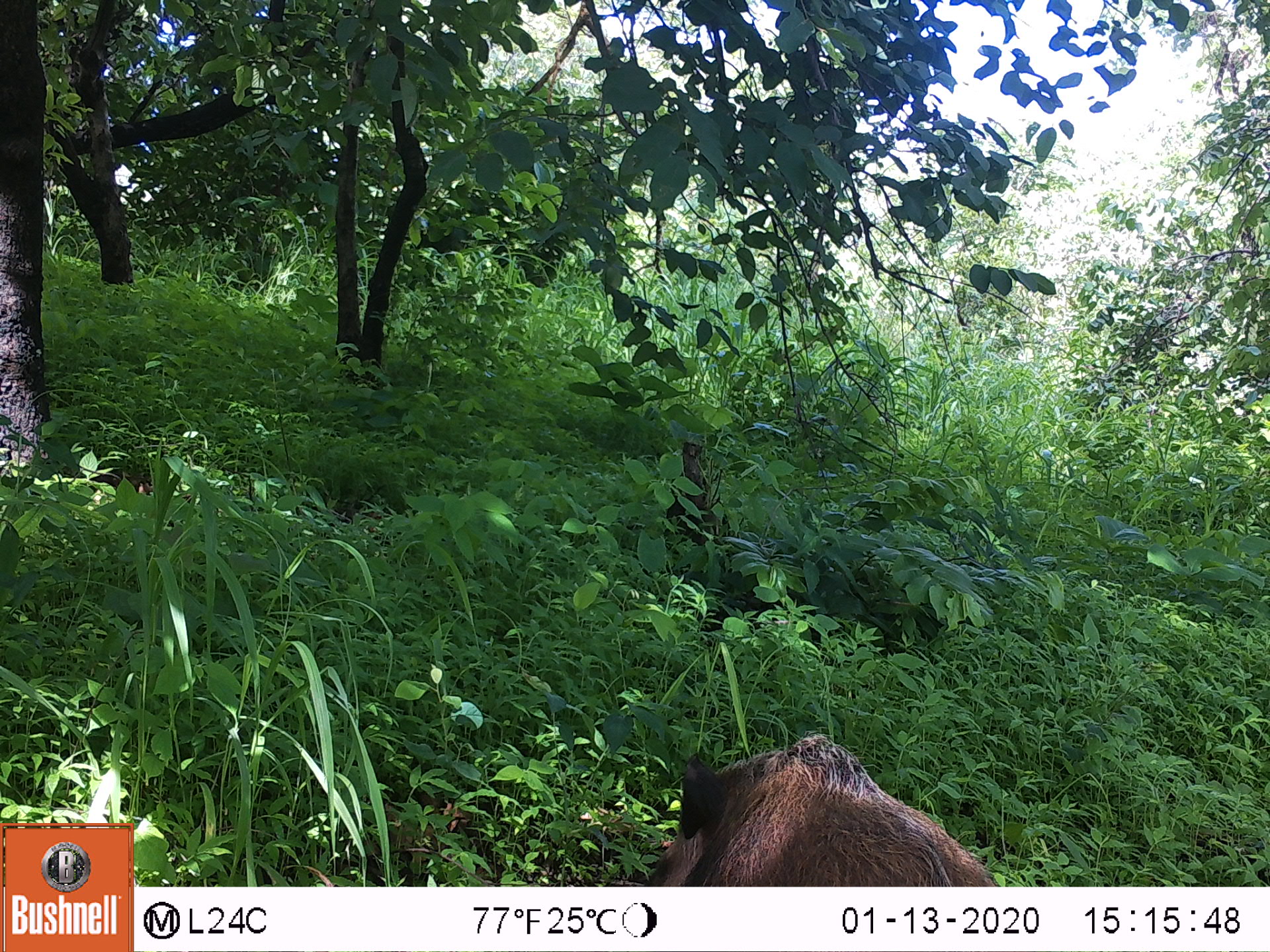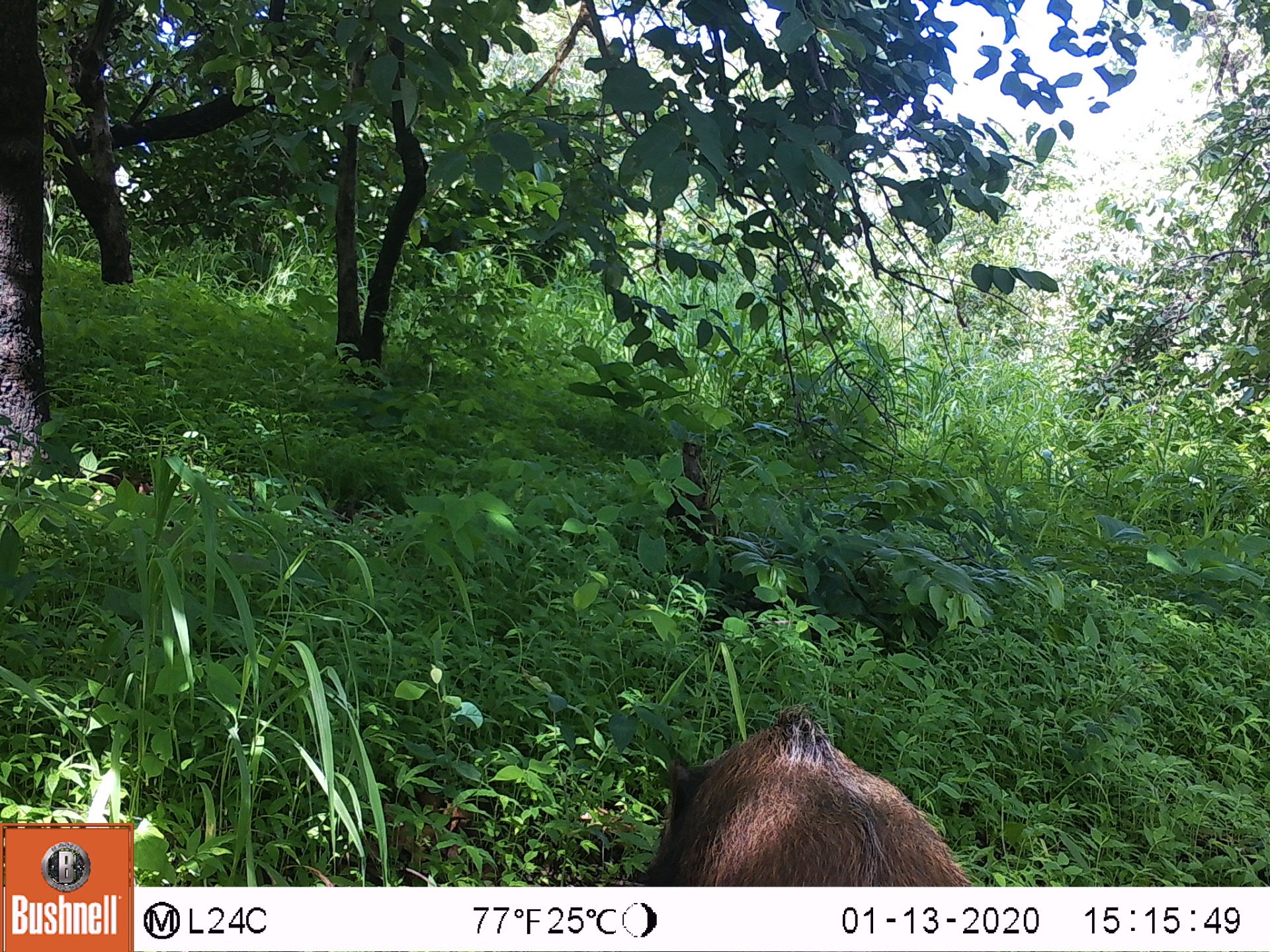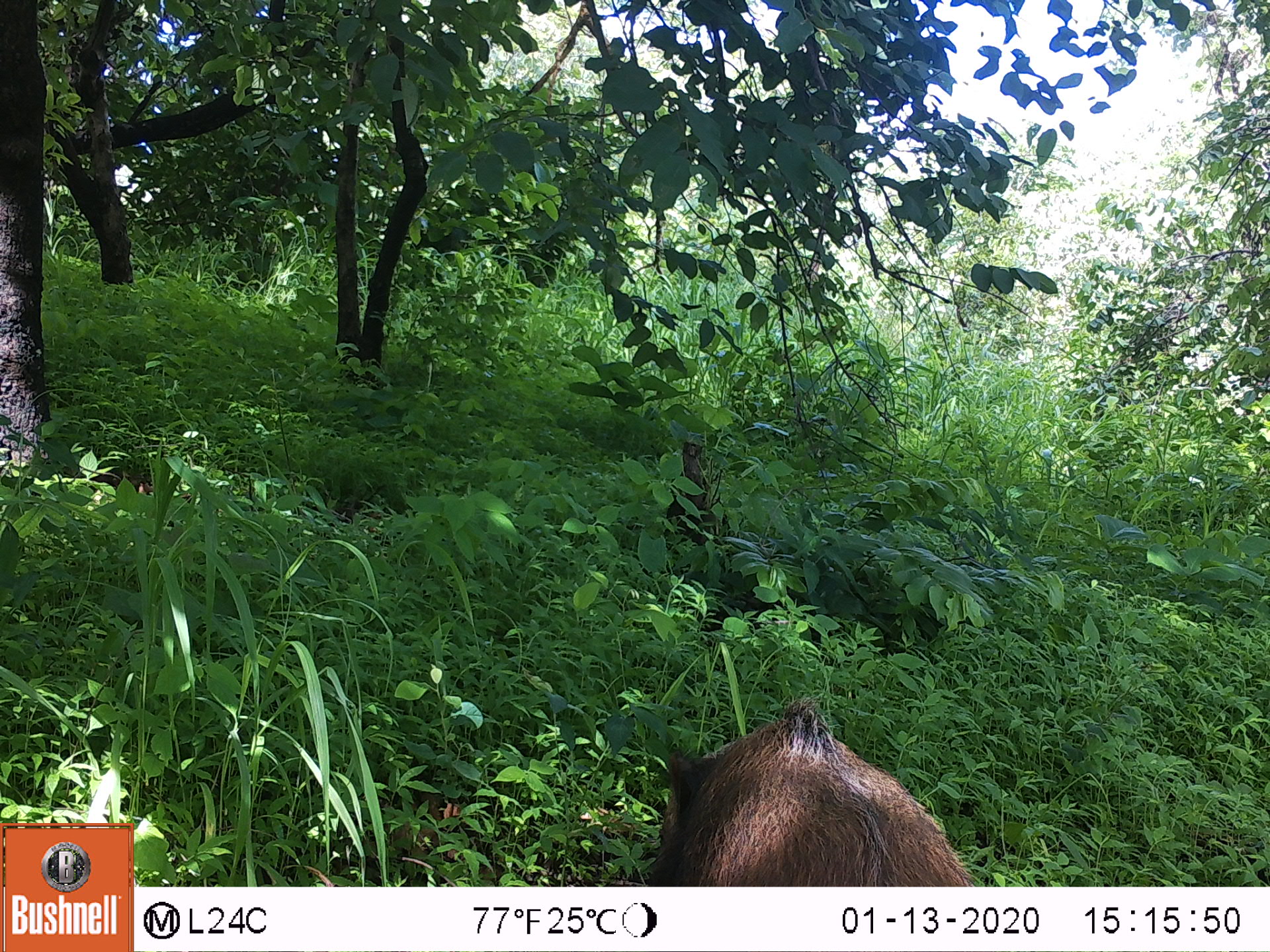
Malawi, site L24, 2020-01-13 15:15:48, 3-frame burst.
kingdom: Animalia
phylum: Chordata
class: Mammalia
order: Artiodactyla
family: Suidae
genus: Potamochoerus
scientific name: Potamochoerus larvatus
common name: bushpig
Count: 1.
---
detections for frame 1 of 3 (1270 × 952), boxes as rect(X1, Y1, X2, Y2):
bushpig: rect(644, 708, 1017, 882)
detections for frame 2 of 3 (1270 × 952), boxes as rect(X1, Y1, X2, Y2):
bushpig: rect(648, 707, 976, 882)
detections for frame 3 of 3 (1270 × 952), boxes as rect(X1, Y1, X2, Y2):
bushpig: rect(631, 695, 973, 881)